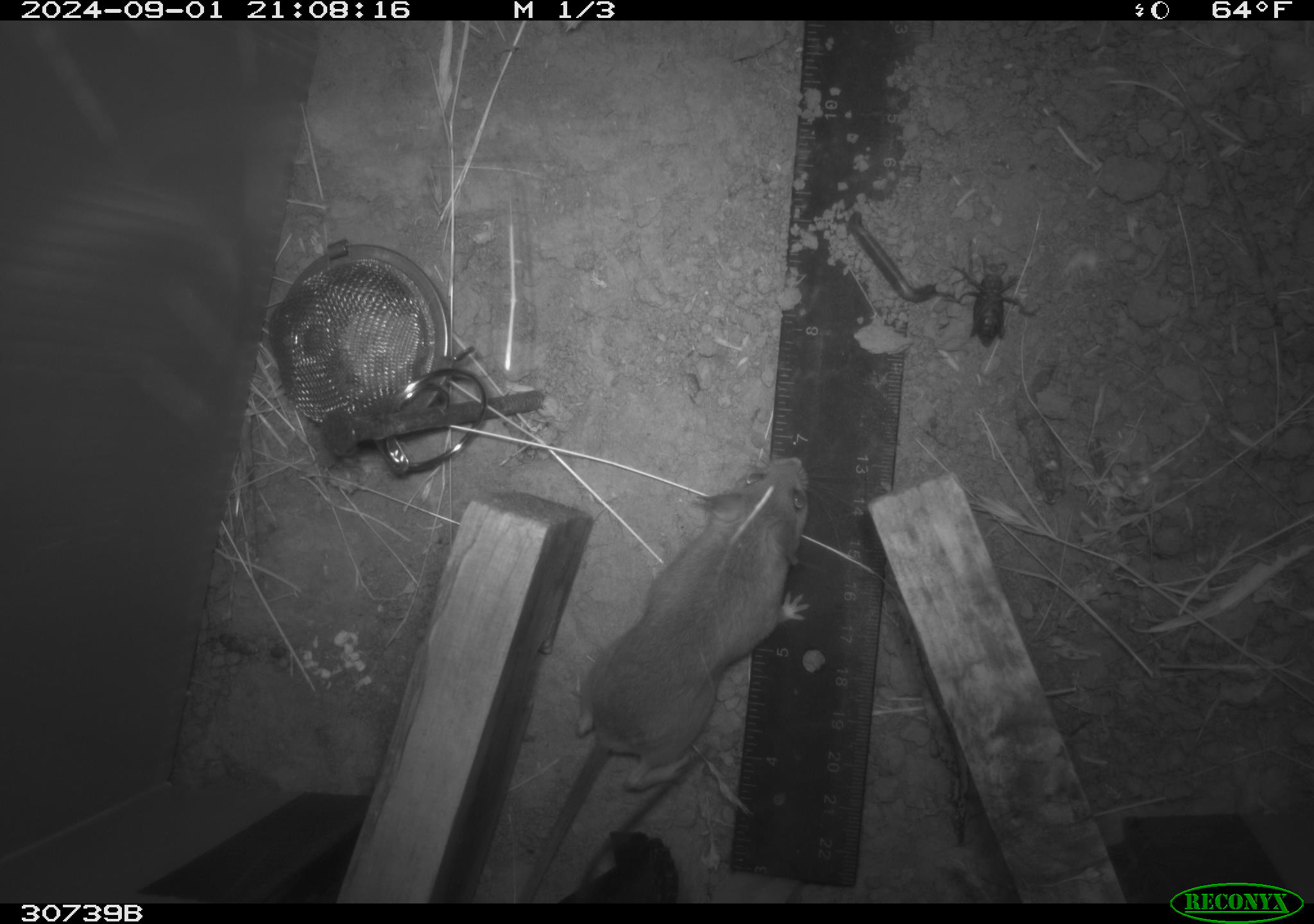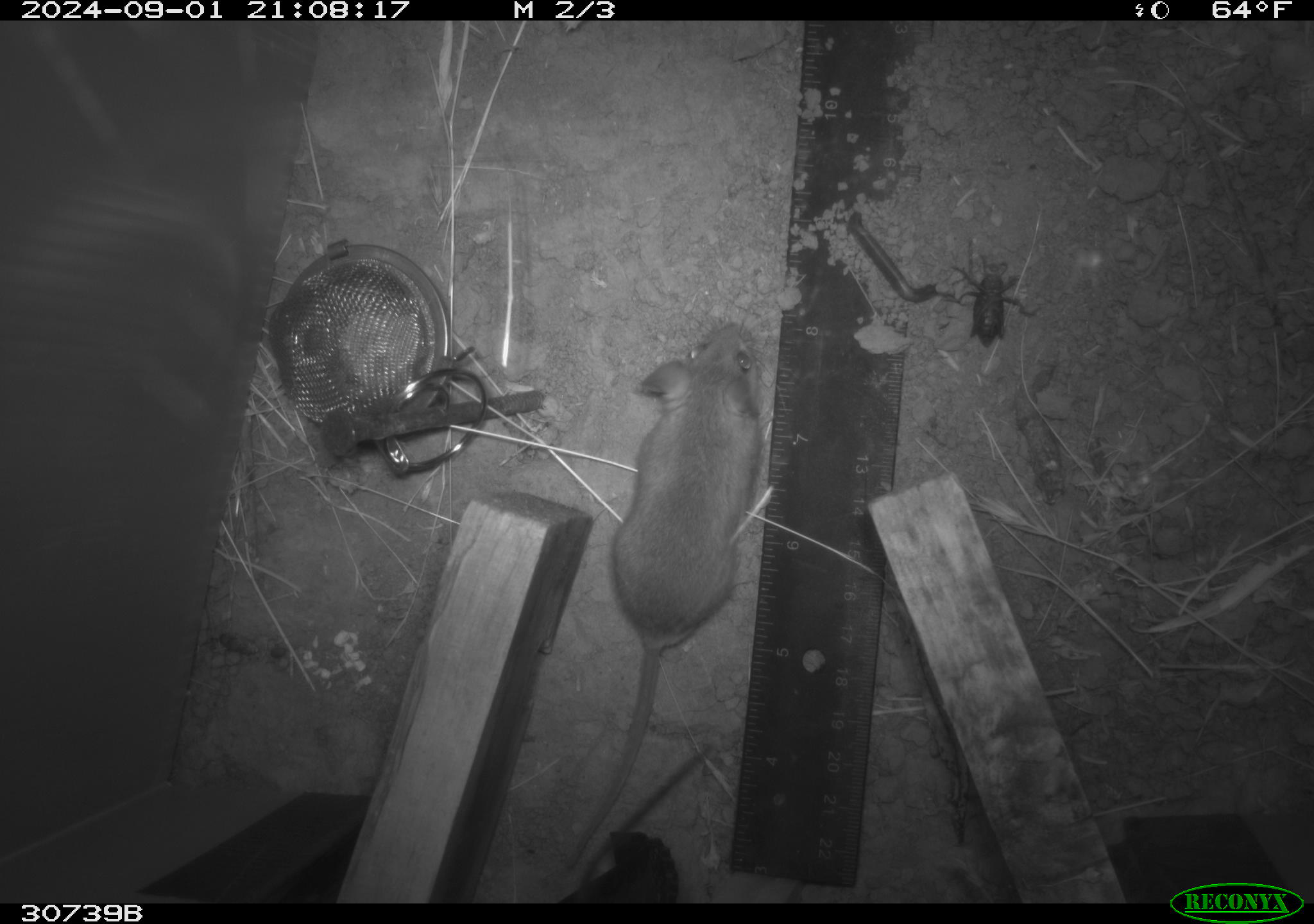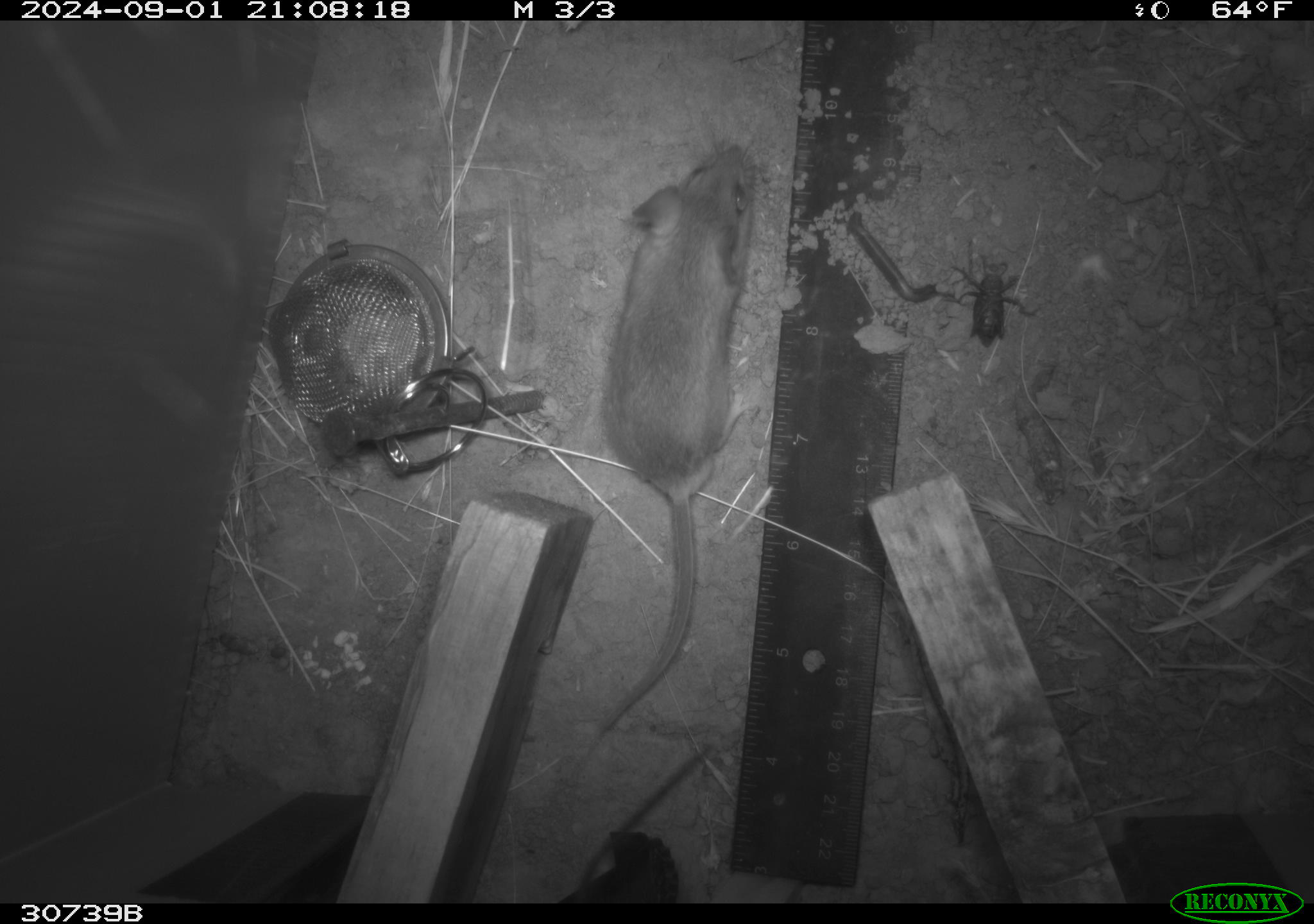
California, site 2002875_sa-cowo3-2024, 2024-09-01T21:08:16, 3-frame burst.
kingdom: Animalia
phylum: Chordata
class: Mammalia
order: Rodentia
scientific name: Rodentia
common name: rodent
Rodent (Rodentia).